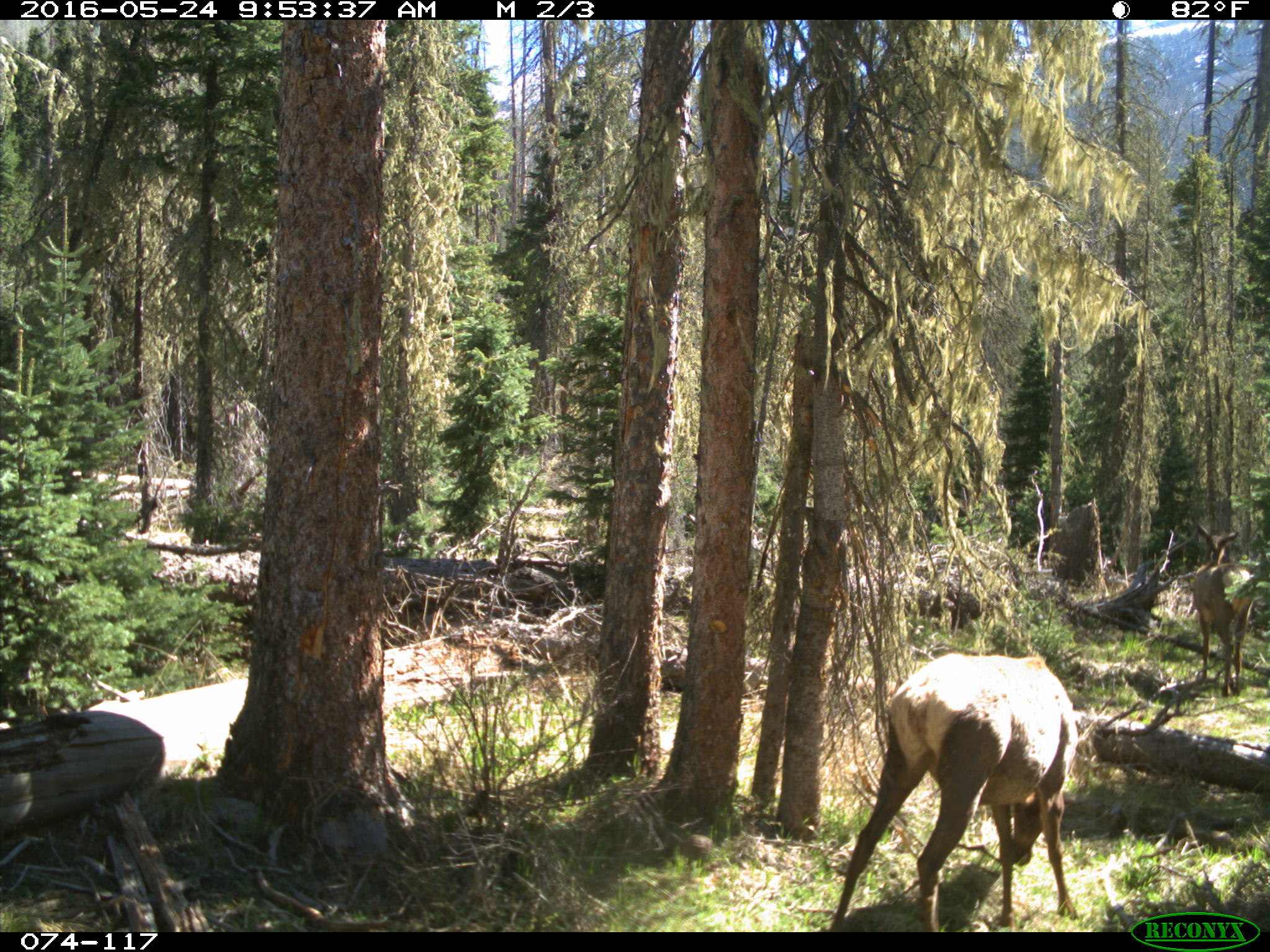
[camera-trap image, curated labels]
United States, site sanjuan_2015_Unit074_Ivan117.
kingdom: Animalia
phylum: Chordata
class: Mammalia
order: Artiodactyla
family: Cervidae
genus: Cervus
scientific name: Cervus elaphus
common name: red deer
Cervus elaphus (red deer).